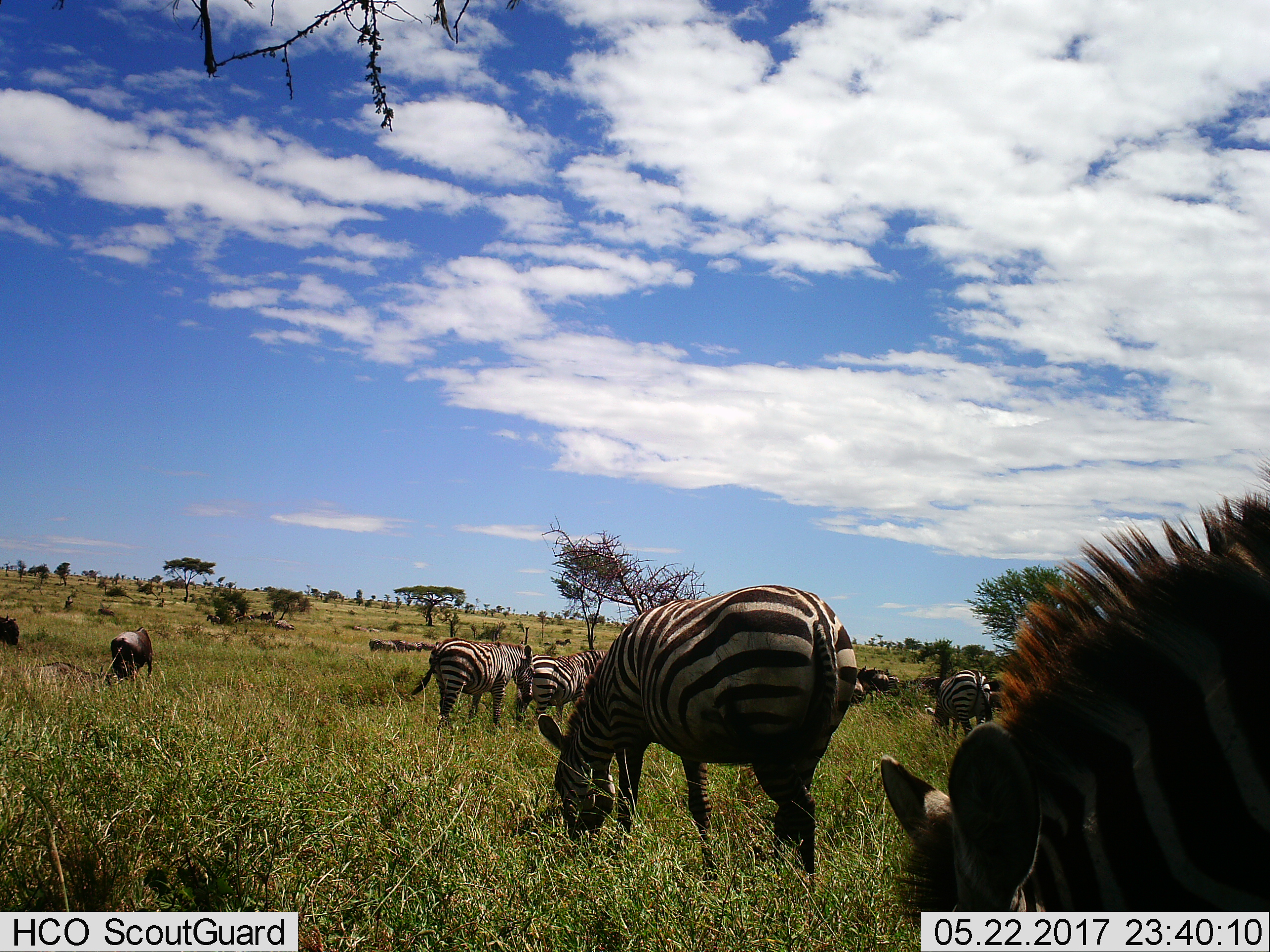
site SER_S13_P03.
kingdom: Animalia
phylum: Chordata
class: Mammalia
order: Perissodactyla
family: Equidae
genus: Equus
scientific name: Equus quagga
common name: plains zebra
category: zebraplains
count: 11-50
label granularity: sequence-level